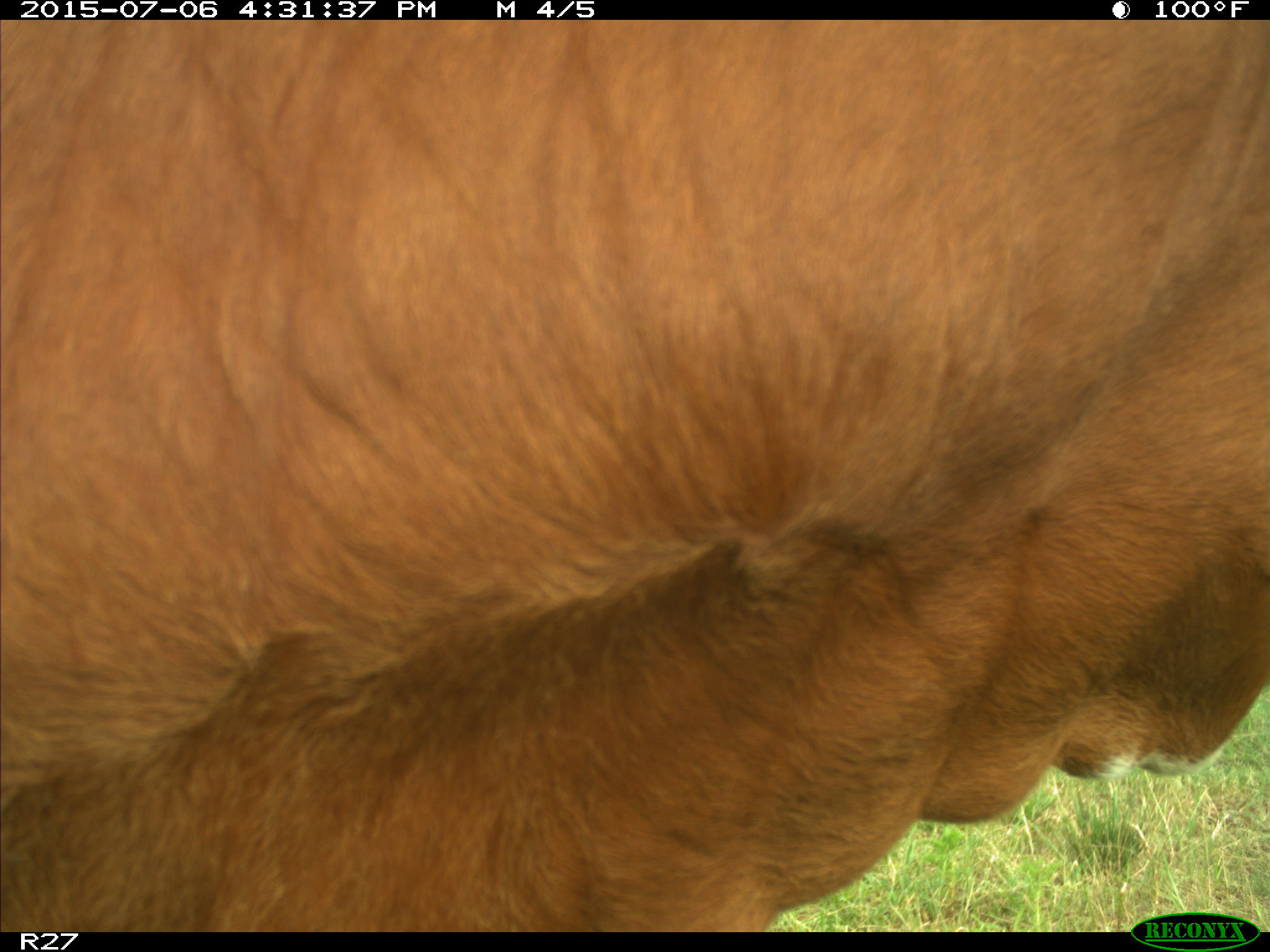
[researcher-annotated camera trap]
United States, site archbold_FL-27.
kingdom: Animalia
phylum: Chordata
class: Mammalia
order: Artiodactyla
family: Bovidae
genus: Bos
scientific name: Bos taurus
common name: domestic cow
Bos taurus (domestic cow).